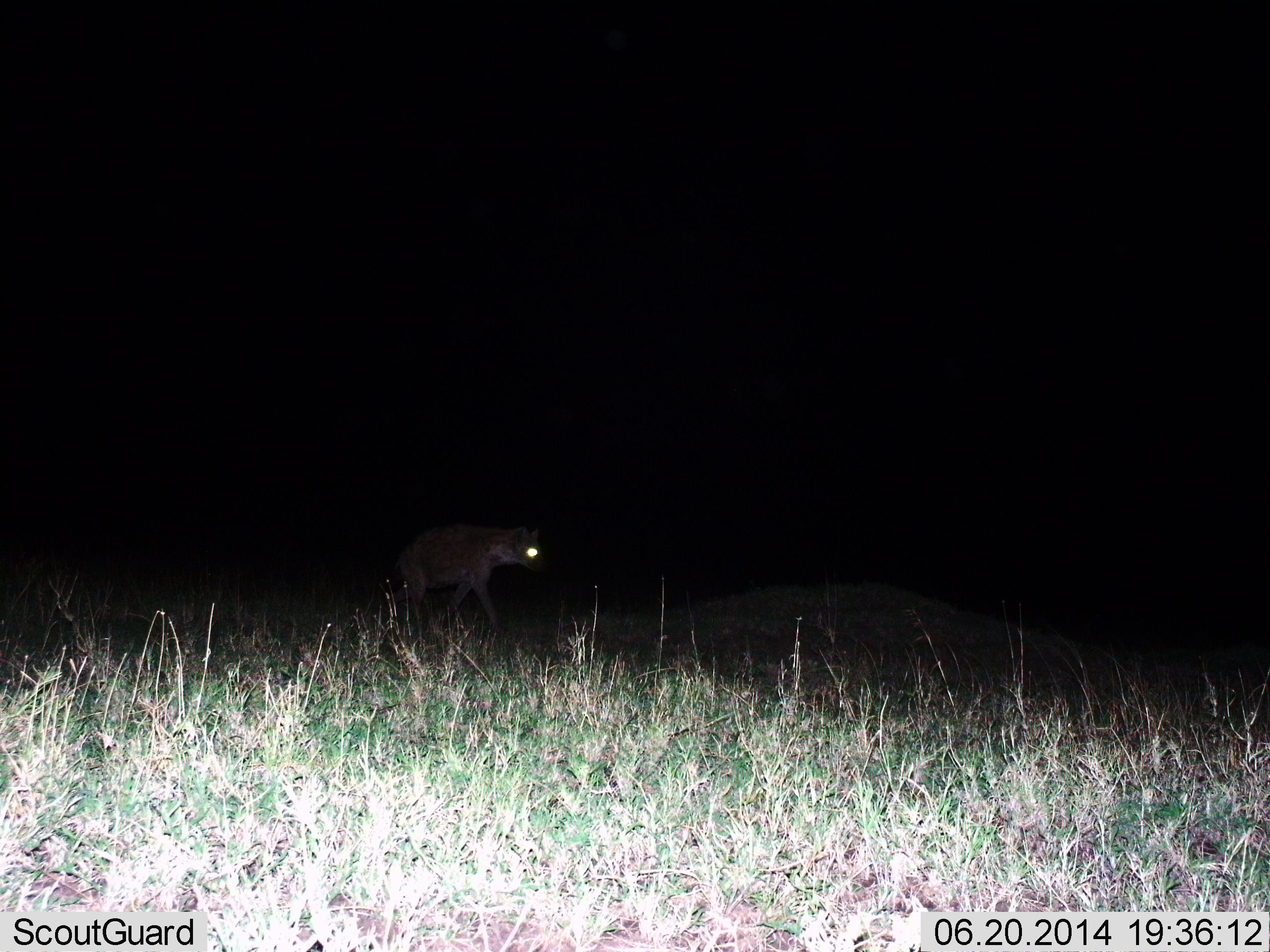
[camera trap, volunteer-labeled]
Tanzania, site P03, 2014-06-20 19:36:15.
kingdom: Animalia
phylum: Chordata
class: Mammalia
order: Carnivora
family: Hyaenidae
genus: Crocuta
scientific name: Crocuta crocuta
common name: spotted hyena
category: hyenaspotted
Hyenaspotted (spotted hyena) (Crocuta crocuta), count 1. Behavior (volunteer vote fractions): standing 20%, resting 0%, moving 80%, interacting 0%. Young present (vote fraction): 0%. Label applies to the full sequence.